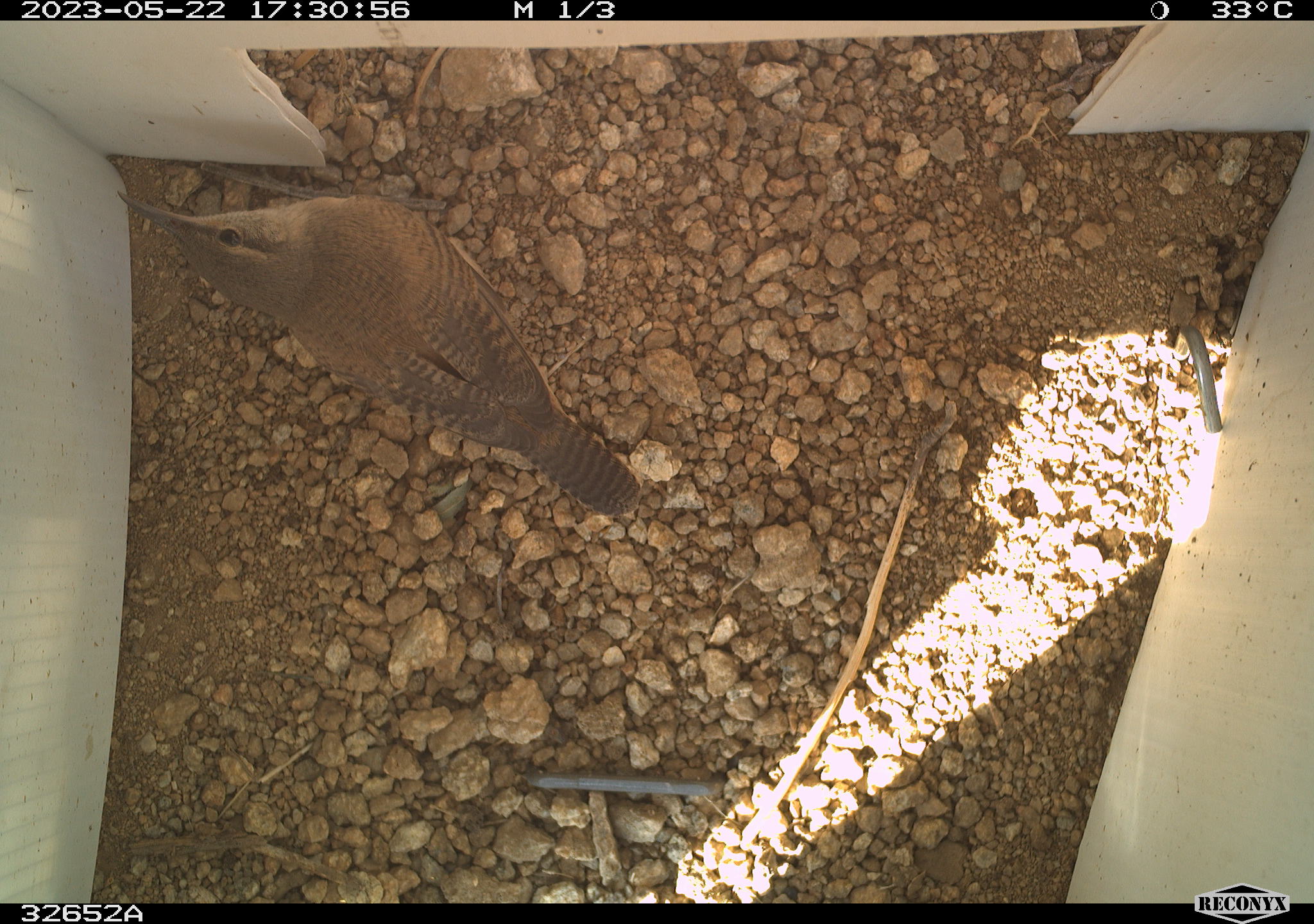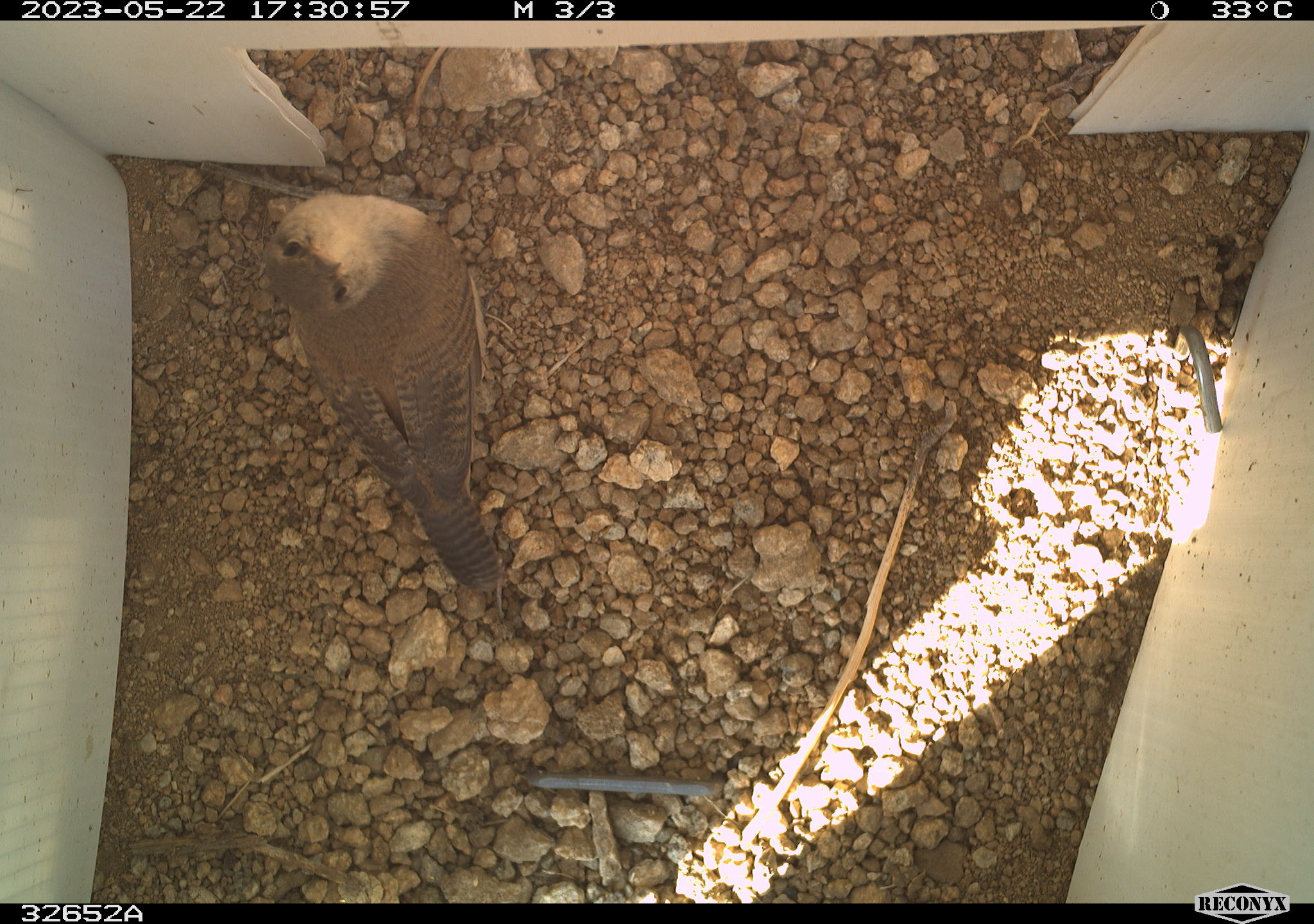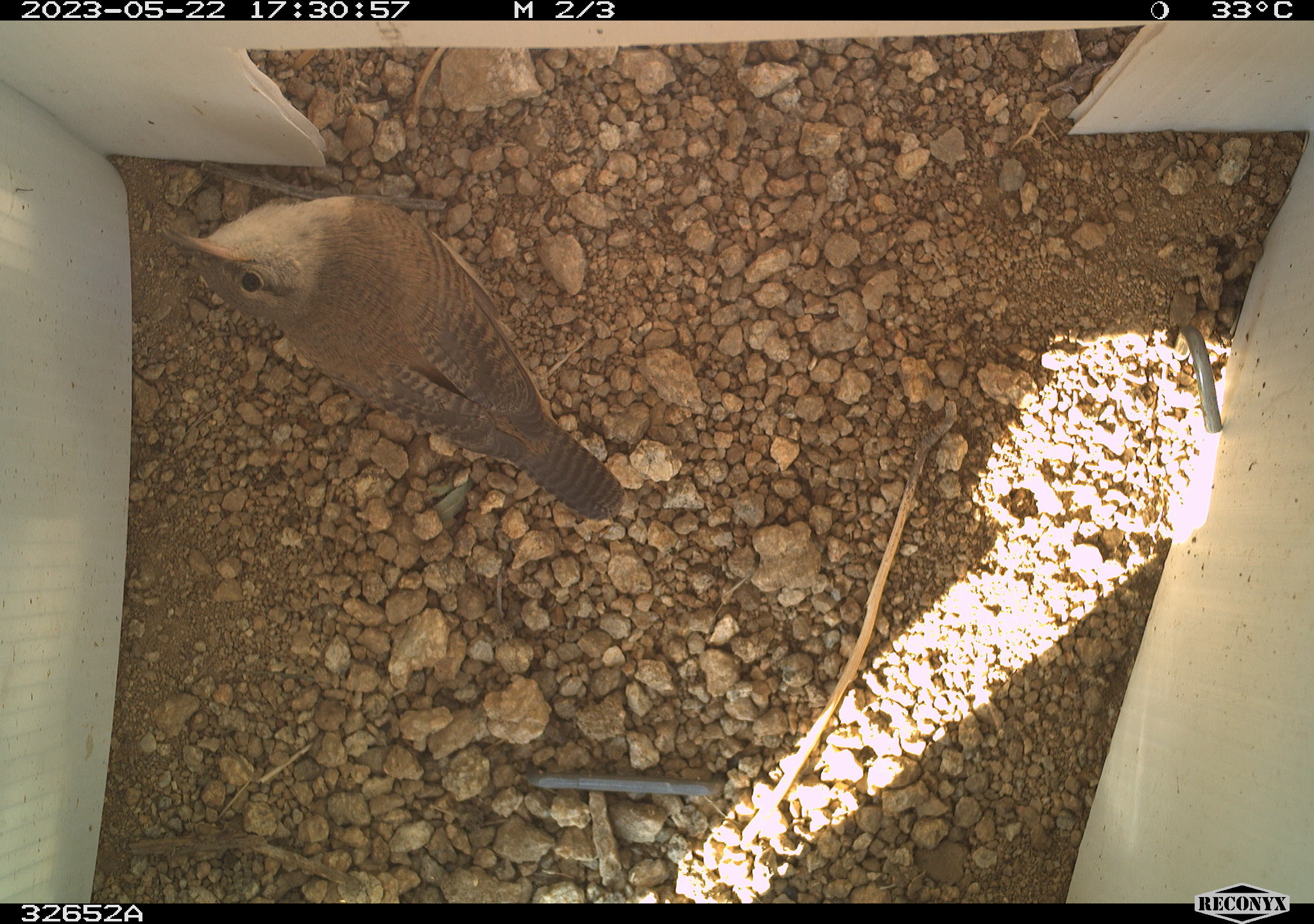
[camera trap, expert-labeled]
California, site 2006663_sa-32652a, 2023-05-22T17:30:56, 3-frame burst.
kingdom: Animalia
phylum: Chordata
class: Aves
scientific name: Aves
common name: bird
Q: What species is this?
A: Bird (Aves).